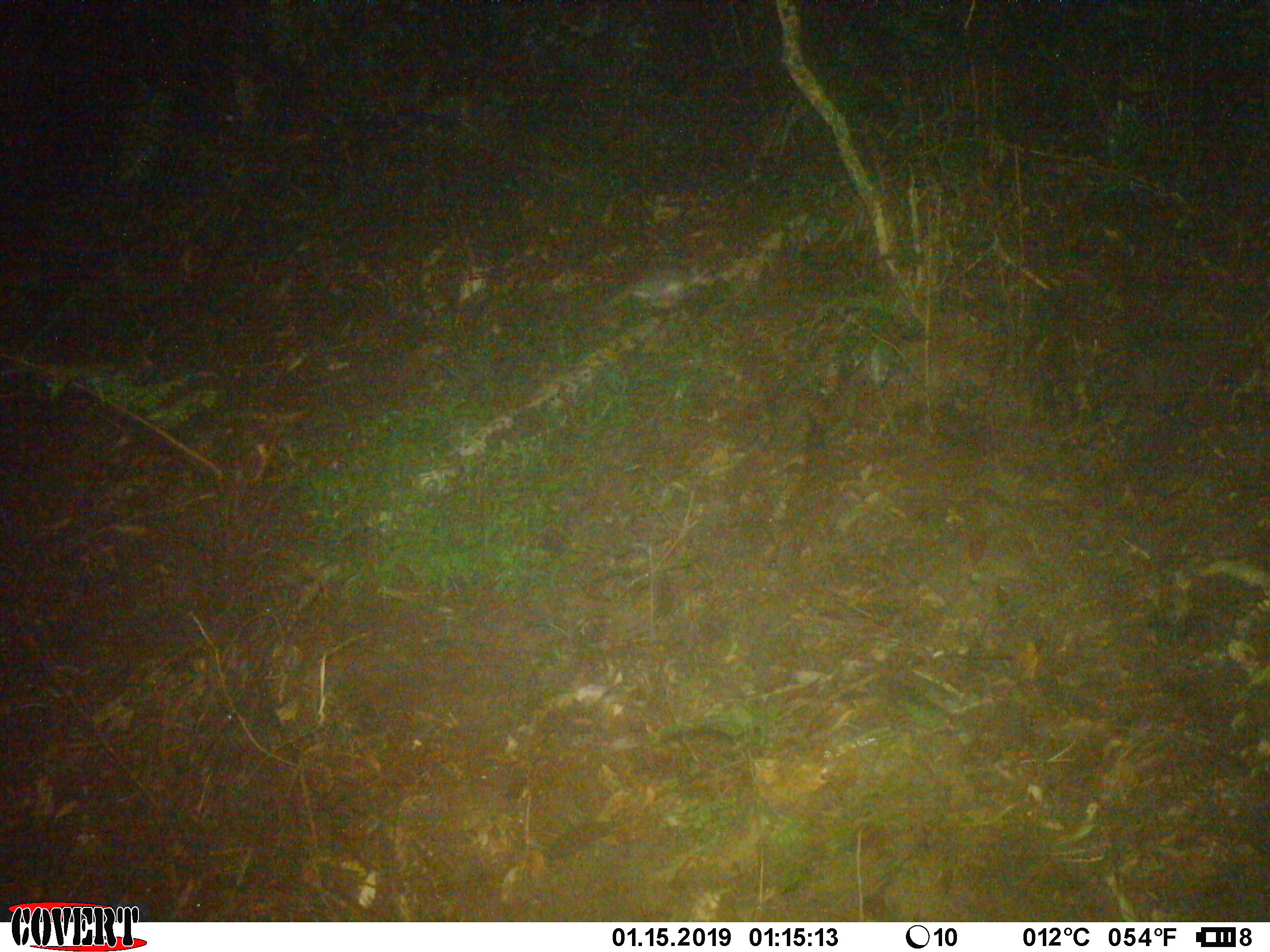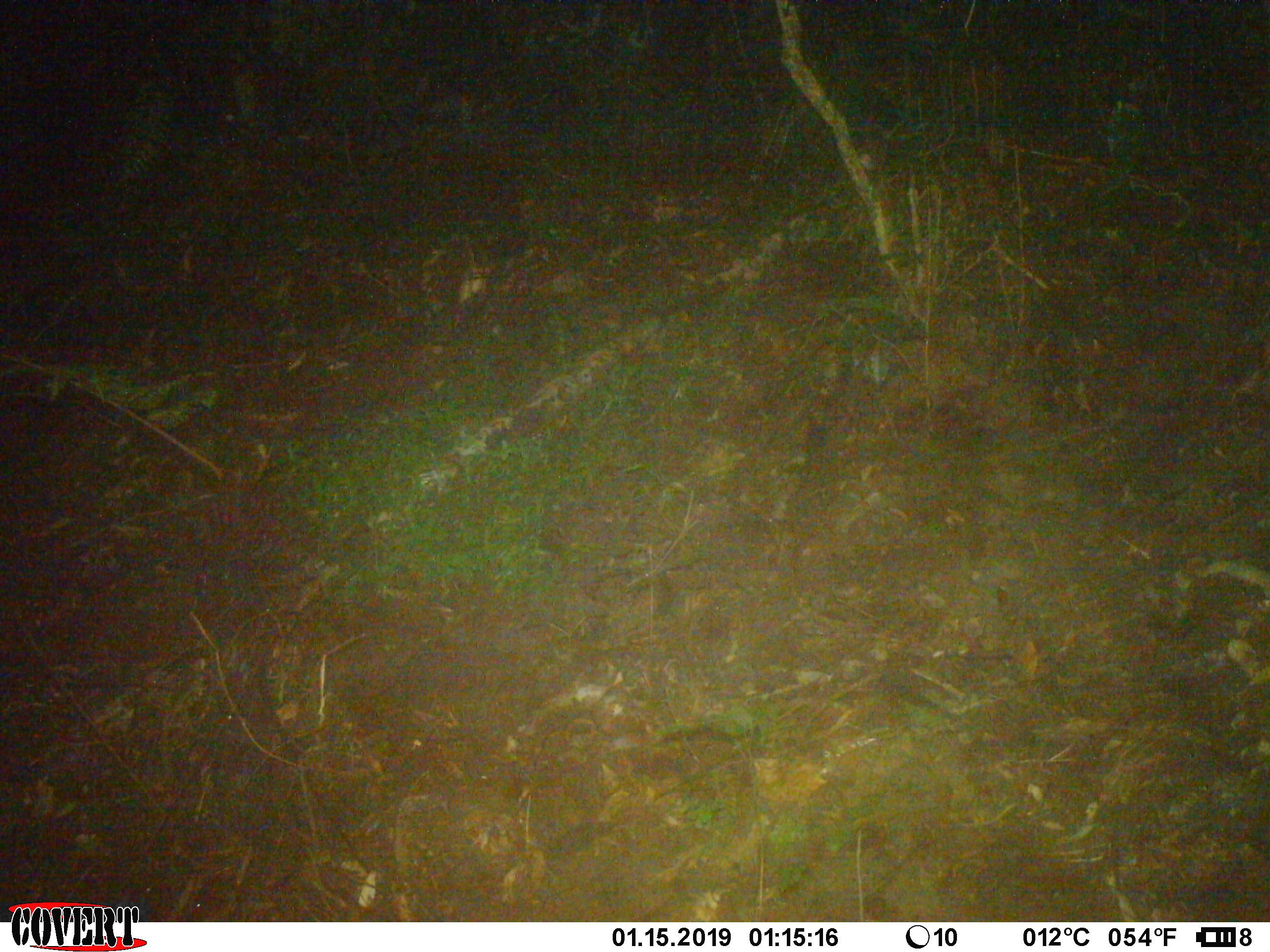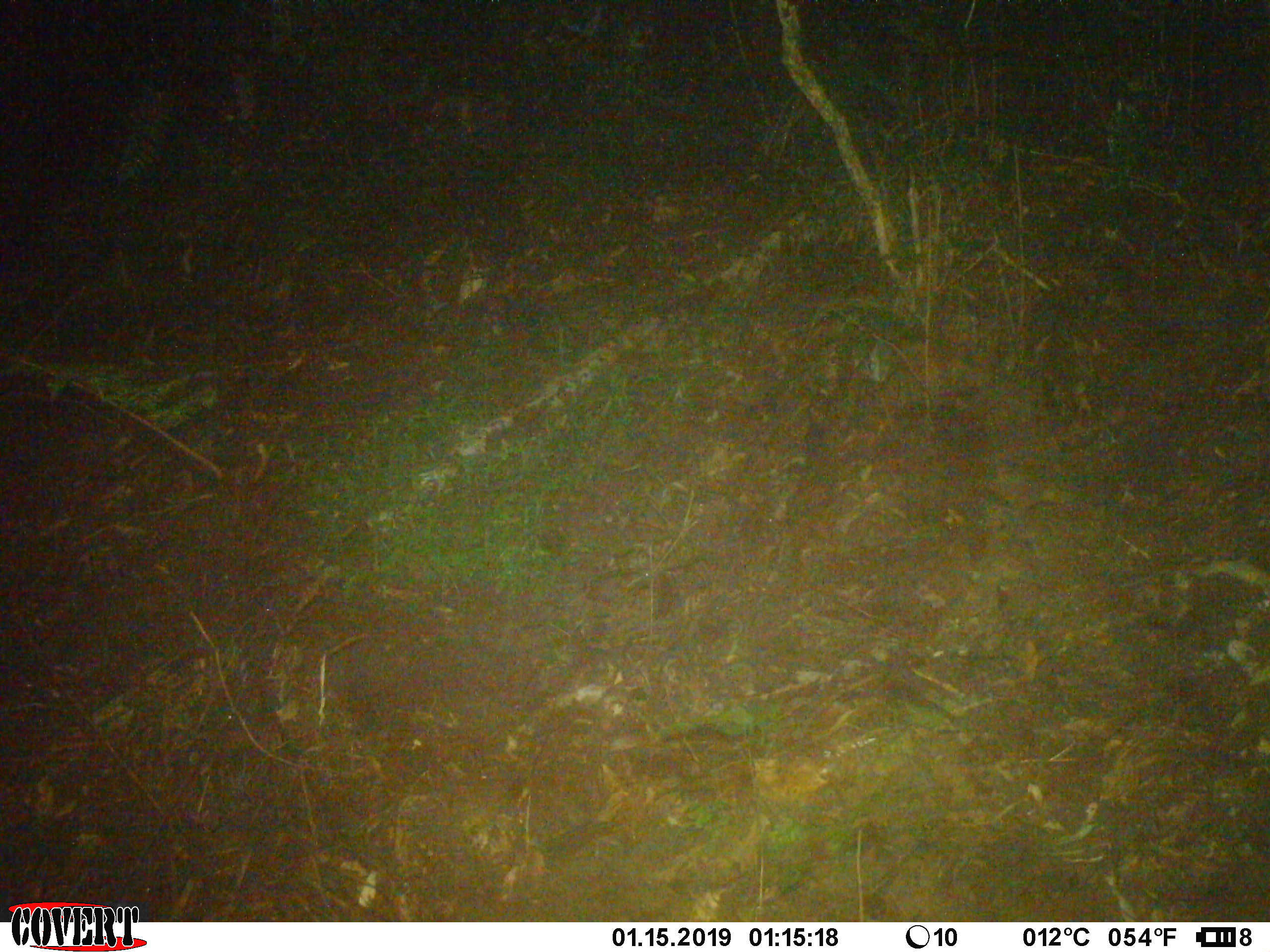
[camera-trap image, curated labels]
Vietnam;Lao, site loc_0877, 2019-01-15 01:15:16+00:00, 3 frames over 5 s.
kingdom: Animalia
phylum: Chordata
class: Mammalia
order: Rodentia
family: Muridae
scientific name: Muridae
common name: old-world mice and rats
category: unidentified murid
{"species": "unidentified murid (old-world mice and rats) (Muridae)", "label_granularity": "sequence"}